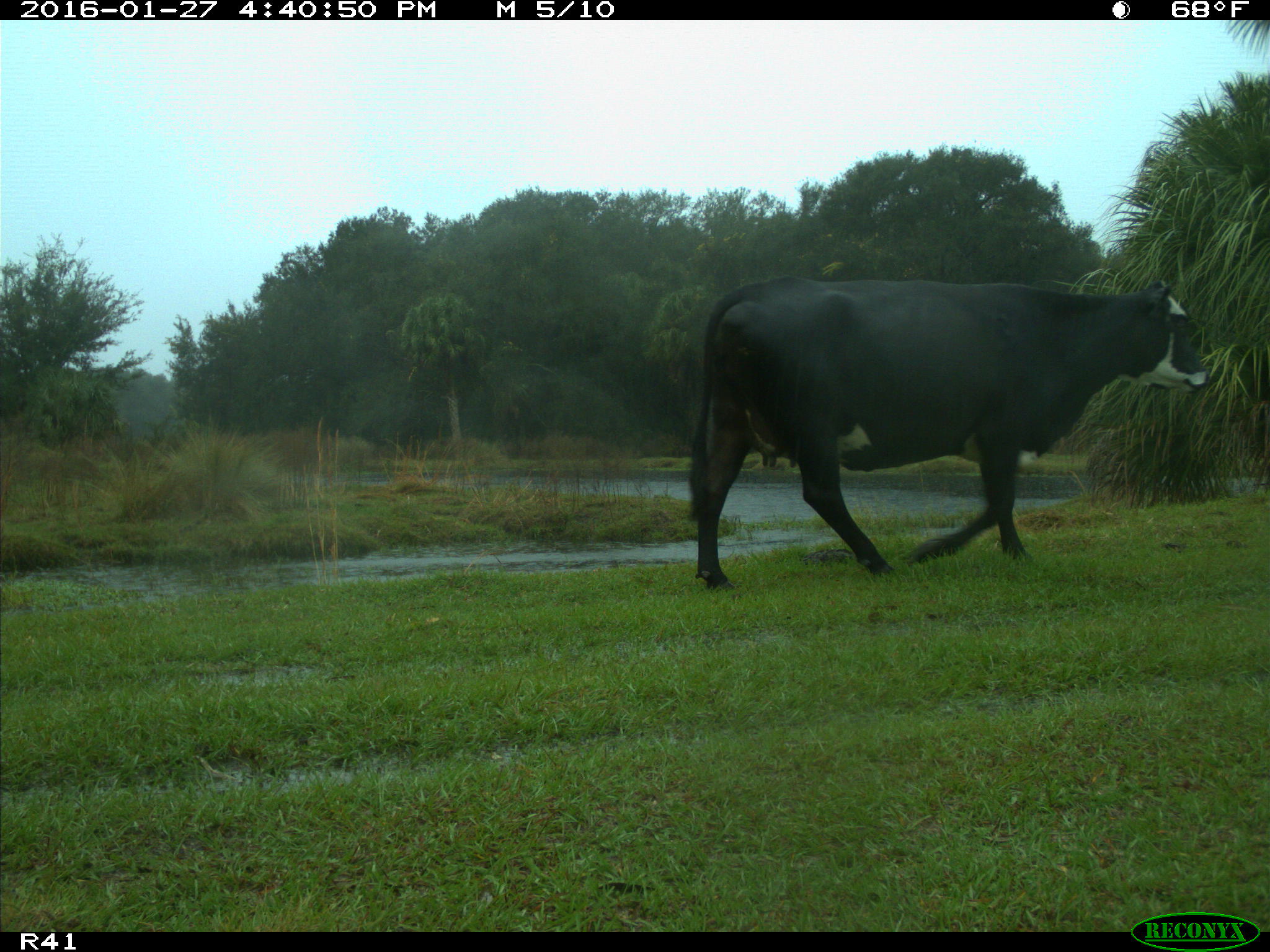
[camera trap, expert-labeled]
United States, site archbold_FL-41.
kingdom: Animalia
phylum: Chordata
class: Mammalia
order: Artiodactyla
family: Bovidae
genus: Bos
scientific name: Bos taurus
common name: domestic cow